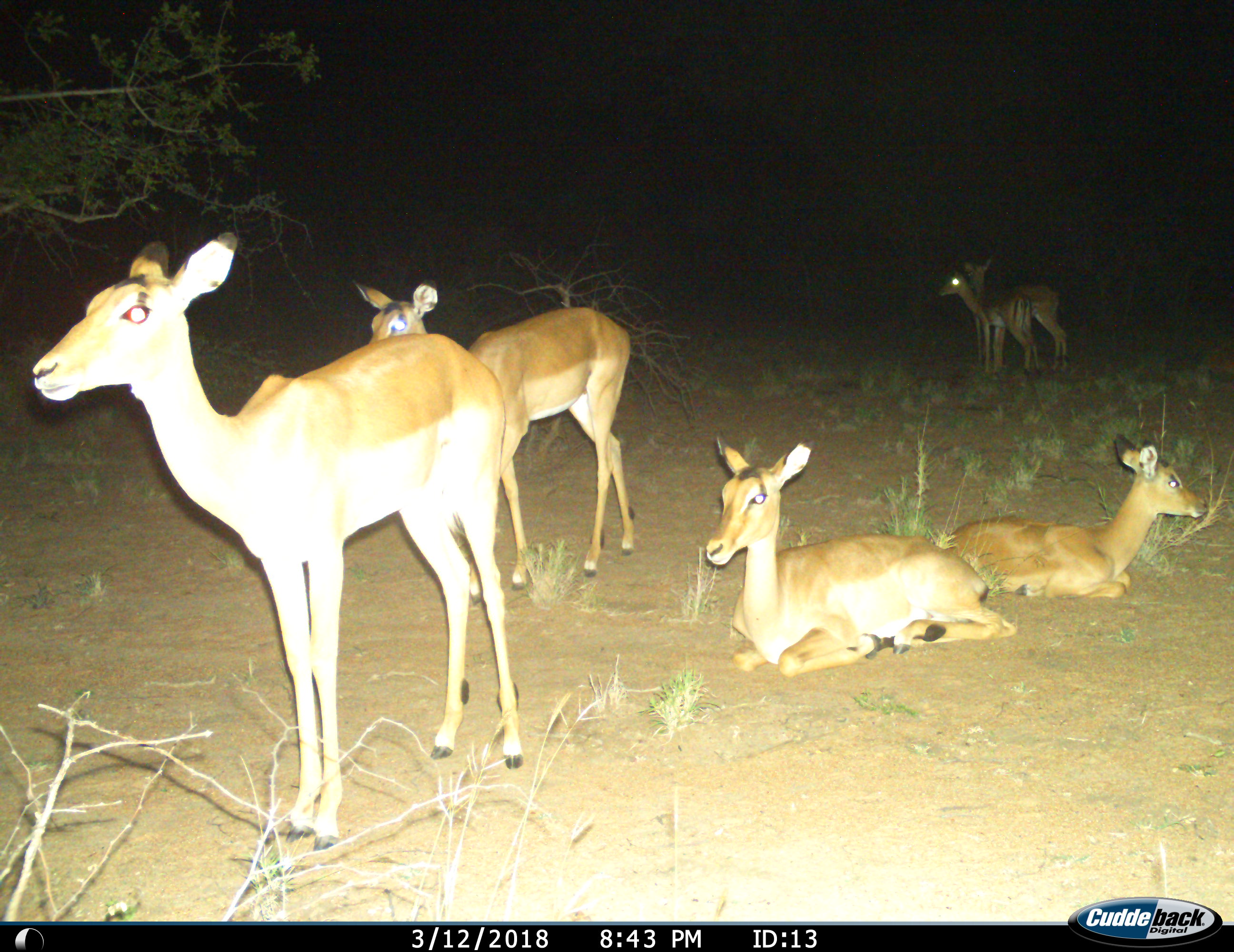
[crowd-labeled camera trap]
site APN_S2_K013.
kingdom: Animalia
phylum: Chordata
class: Mammalia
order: Artiodactyla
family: Bovidae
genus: Aepyceros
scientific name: Aepyceros melampus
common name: impala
Impala (Aepyceros melampus), count 6. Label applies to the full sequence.